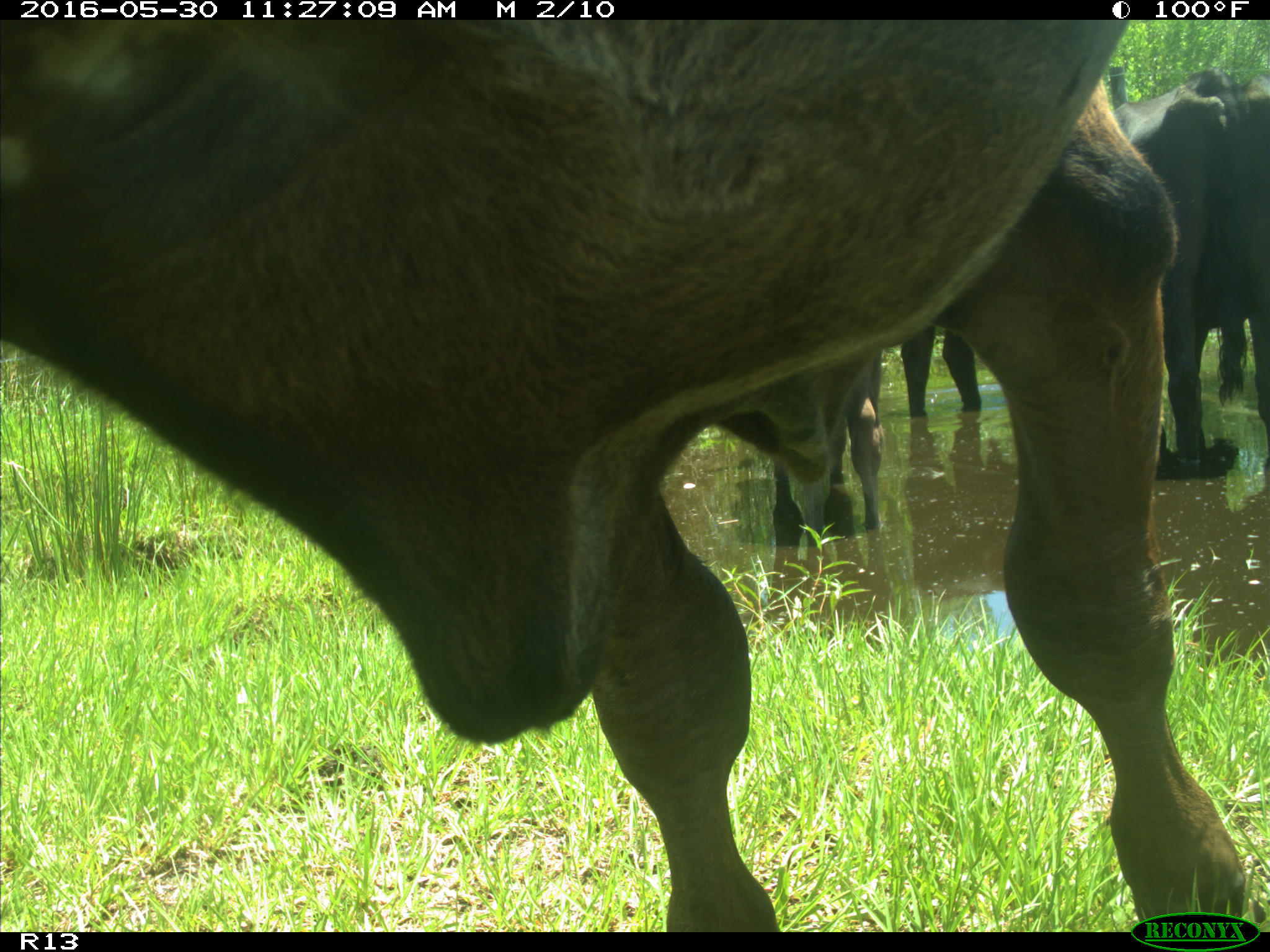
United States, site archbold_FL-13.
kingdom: Animalia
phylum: Chordata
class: Mammalia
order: Artiodactyla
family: Bovidae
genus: Bos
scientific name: Bos taurus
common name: domestic cow